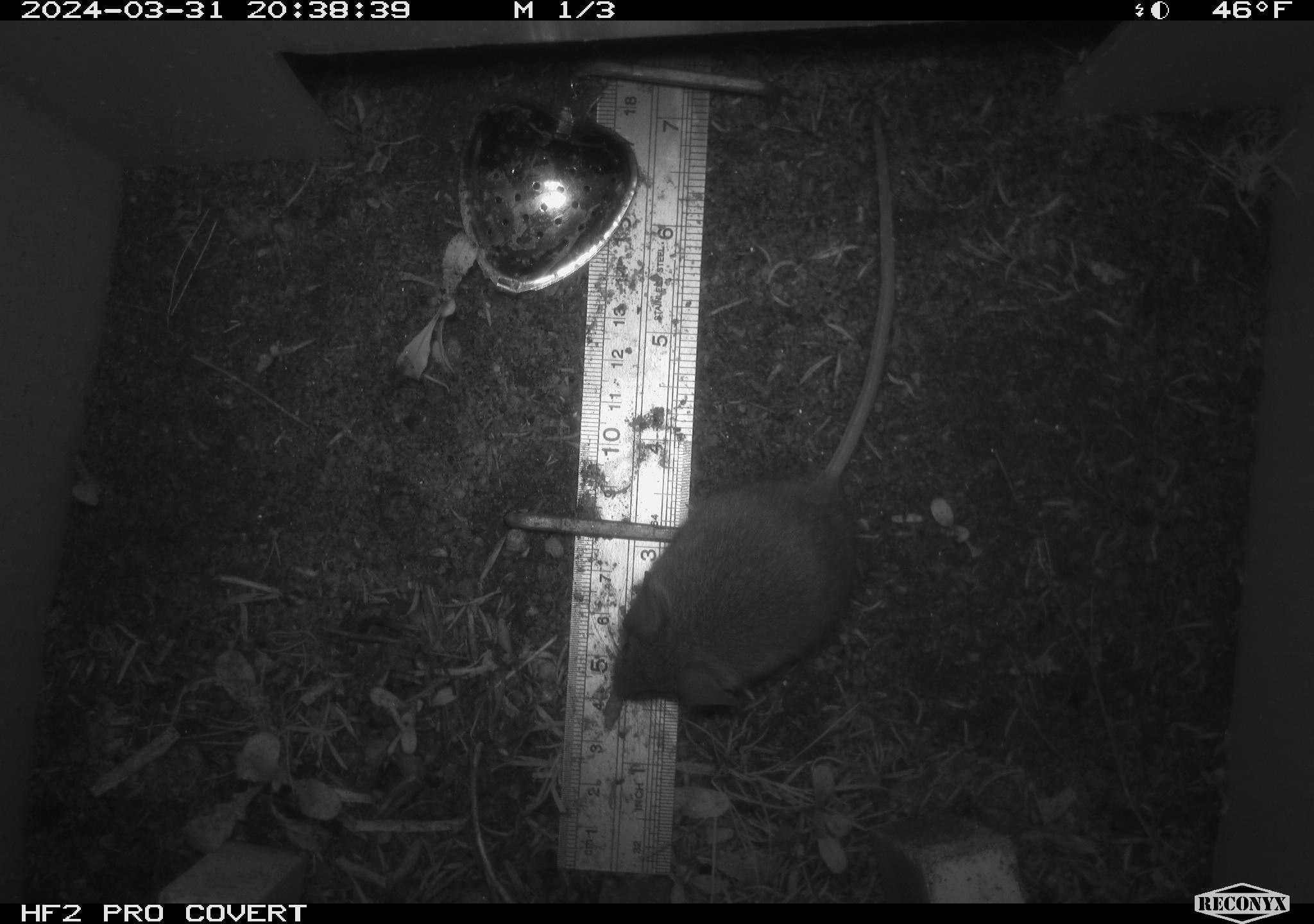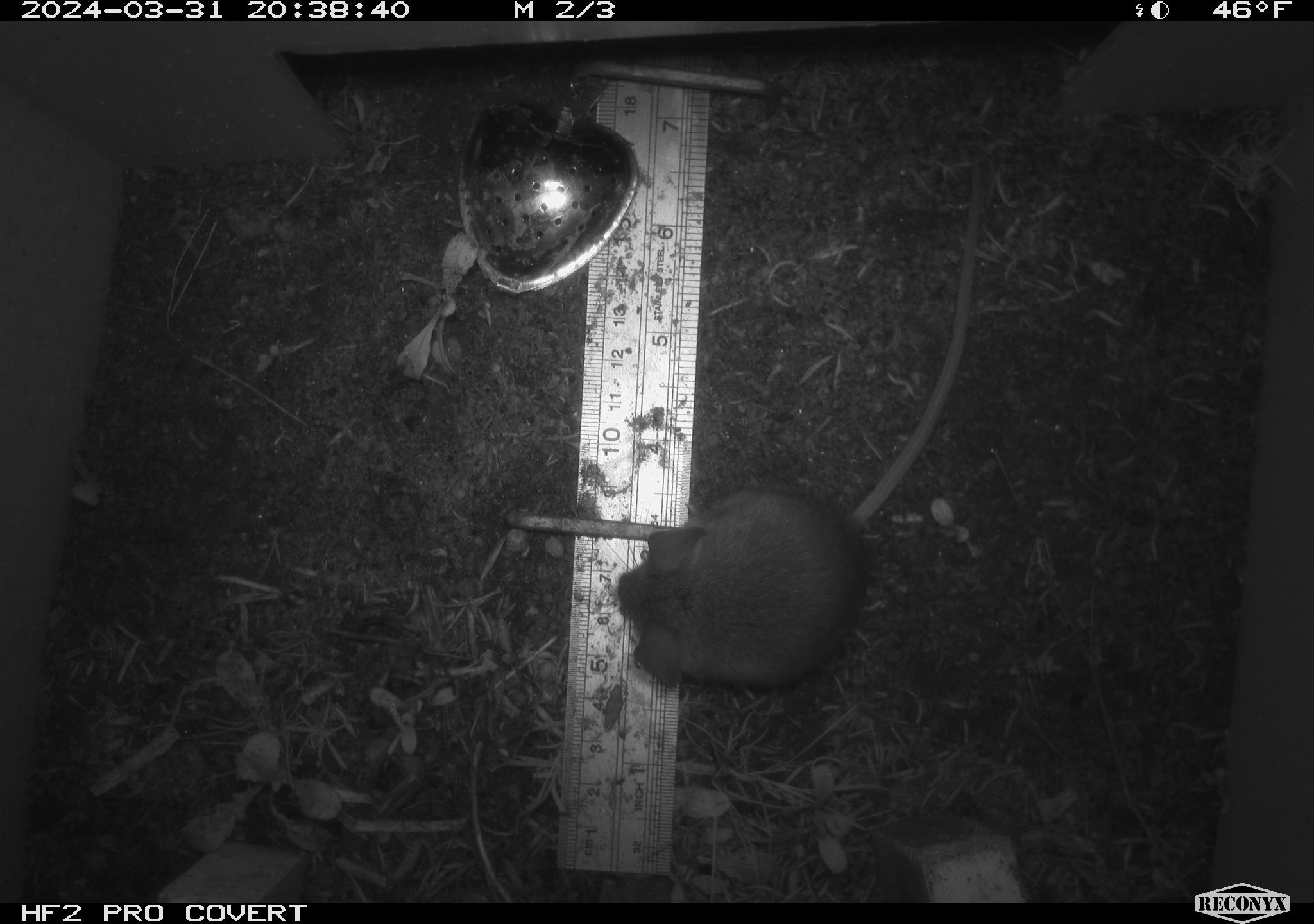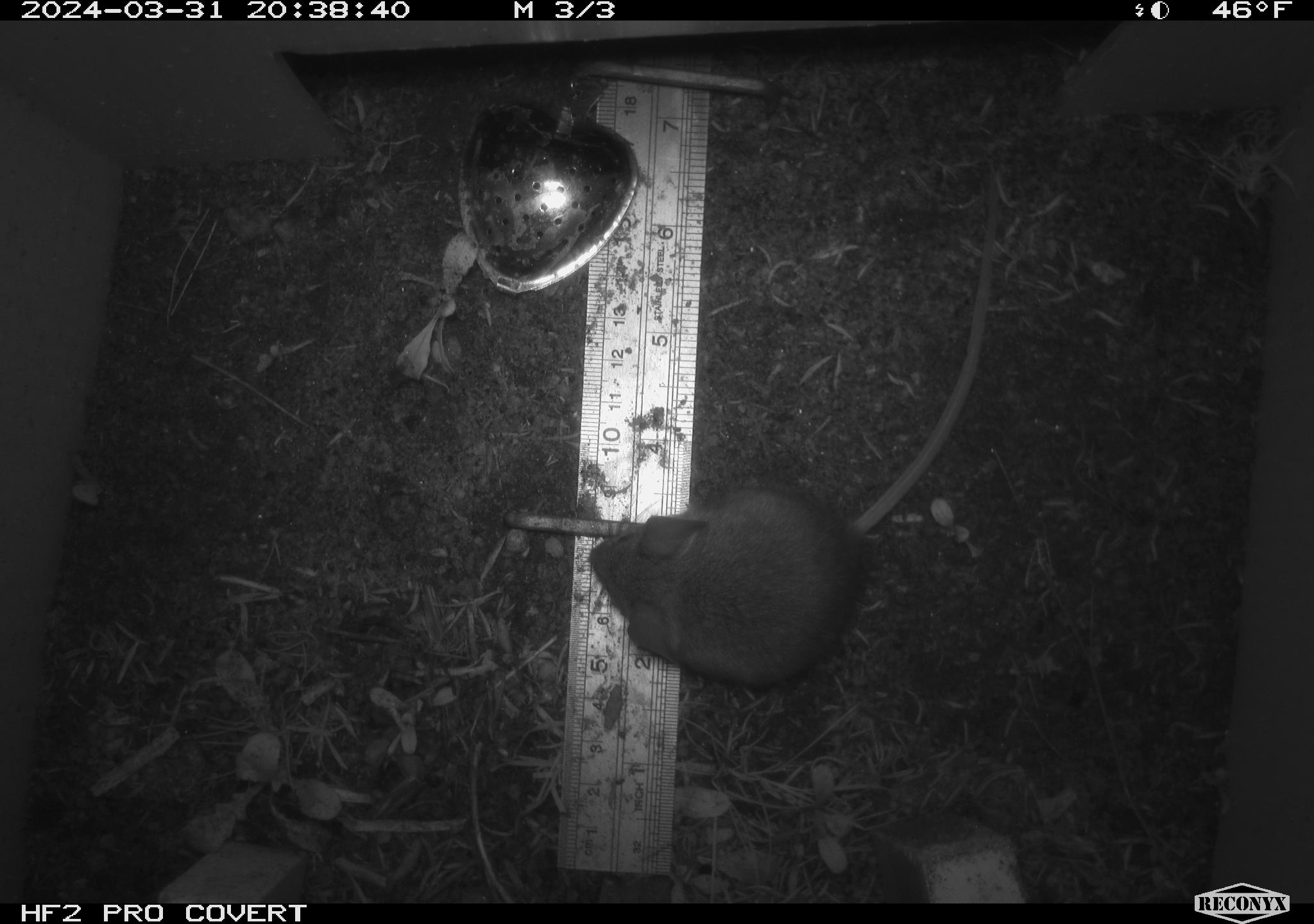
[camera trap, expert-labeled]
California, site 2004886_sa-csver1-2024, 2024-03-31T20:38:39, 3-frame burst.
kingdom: Animalia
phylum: Chordata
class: Mammalia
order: Rodentia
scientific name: Rodentia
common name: rodent